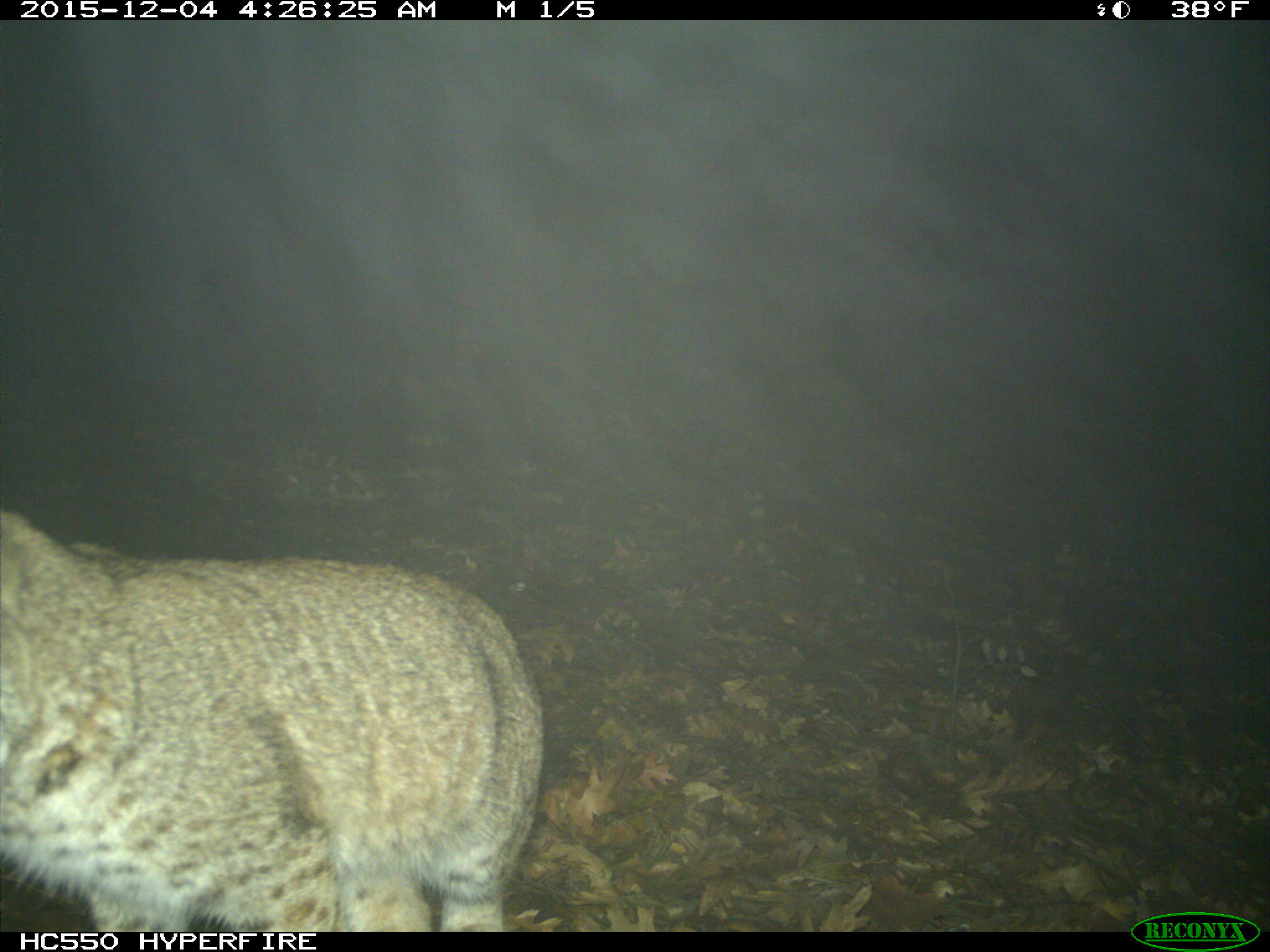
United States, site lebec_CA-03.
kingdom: Animalia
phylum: Chordata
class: Mammalia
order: Carnivora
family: Felidae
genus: Lynx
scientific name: Lynx rufus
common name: bobcat